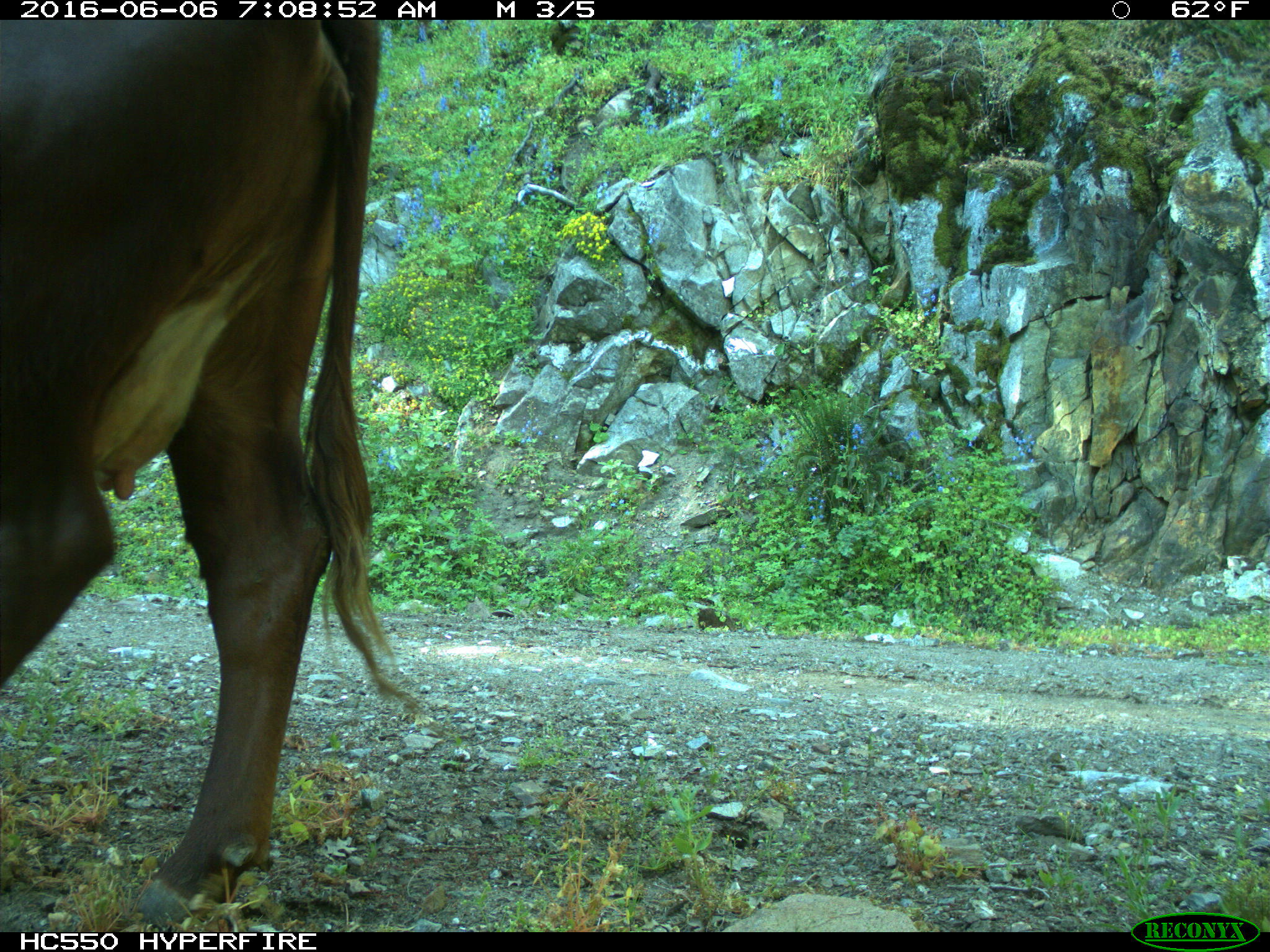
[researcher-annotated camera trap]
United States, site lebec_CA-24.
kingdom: Animalia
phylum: Chordata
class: Mammalia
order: Artiodactyla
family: Bovidae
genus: Bos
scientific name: Bos taurus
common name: domestic cow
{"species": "Bos taurus (domestic cow)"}